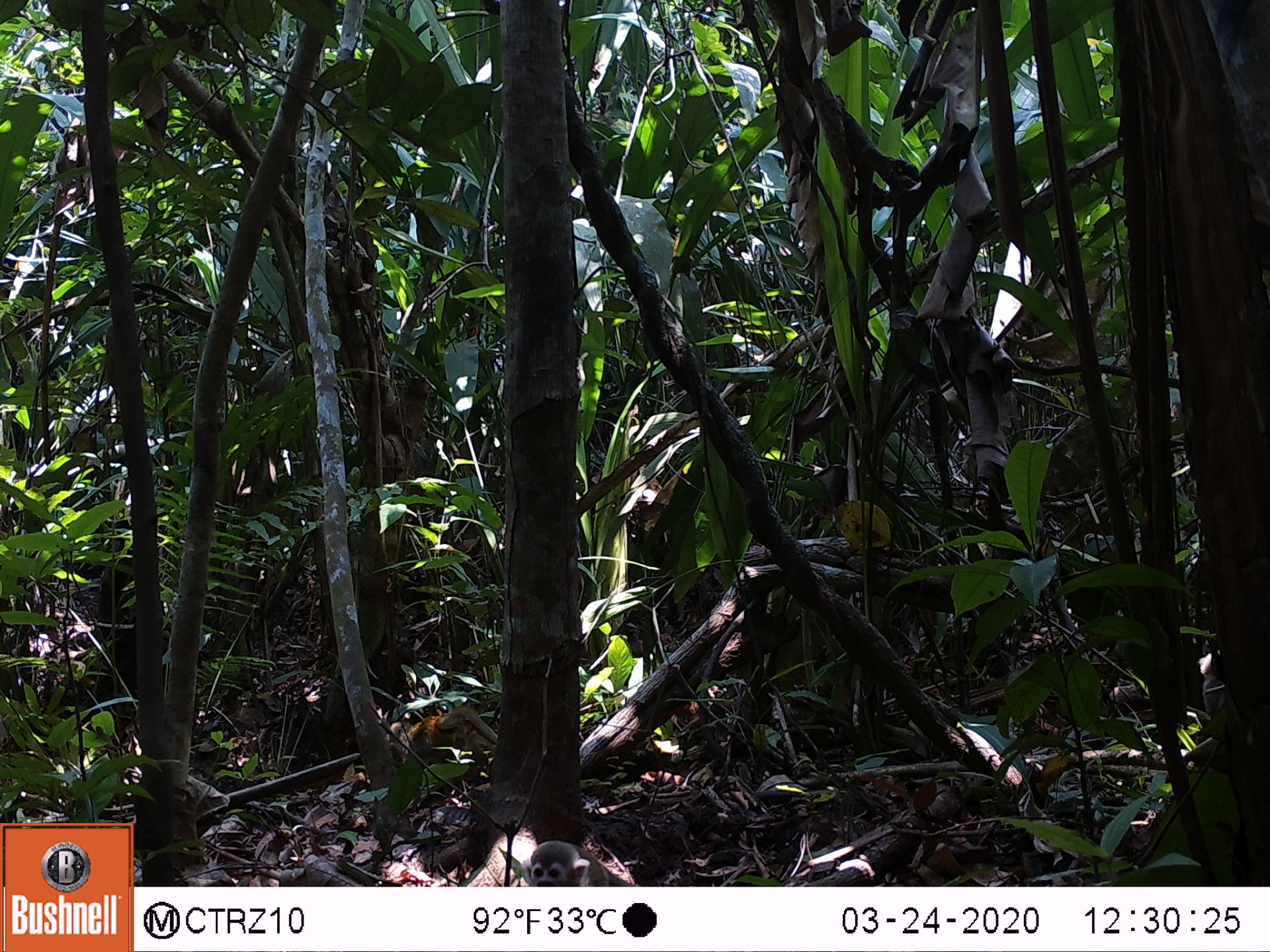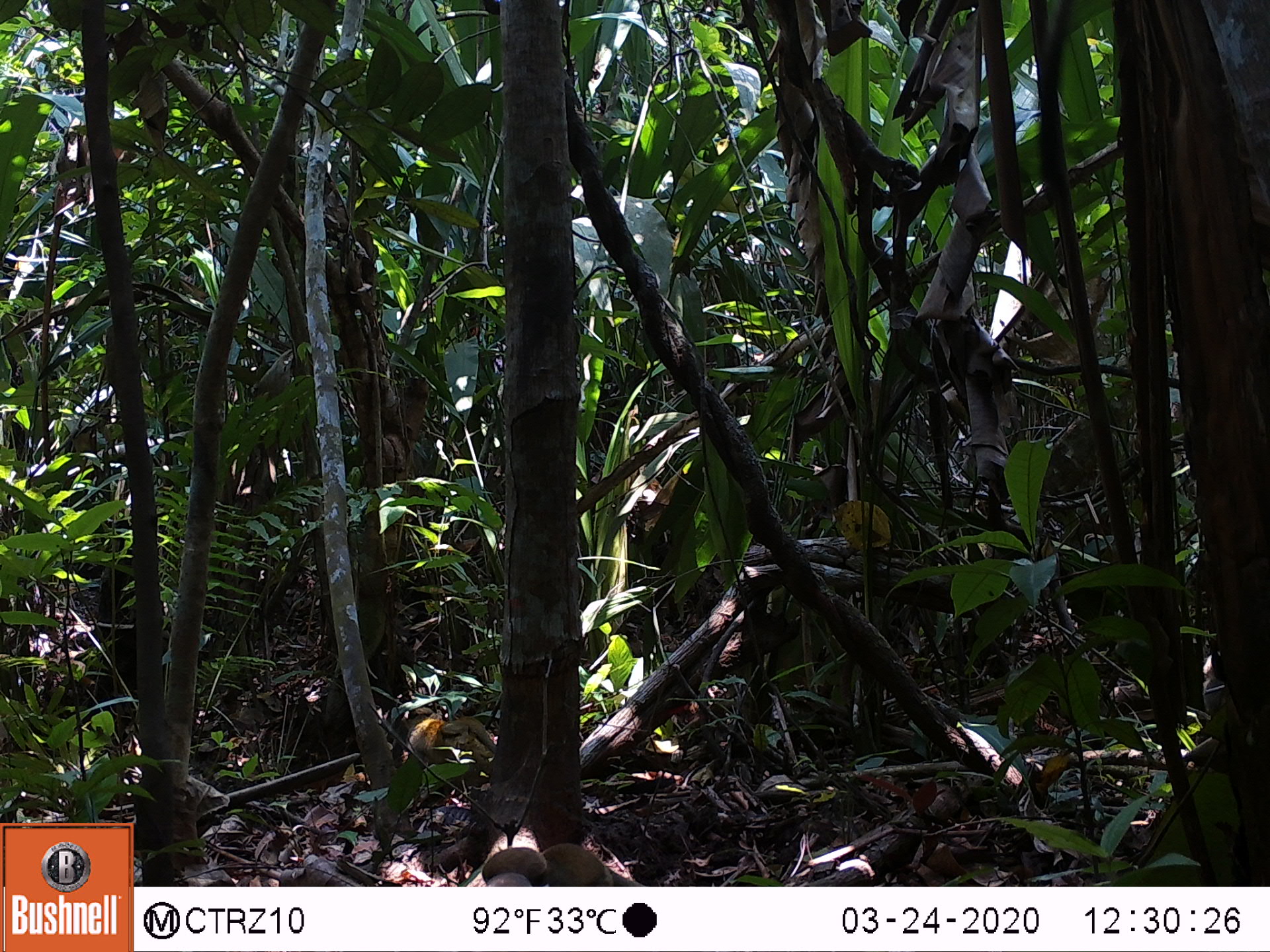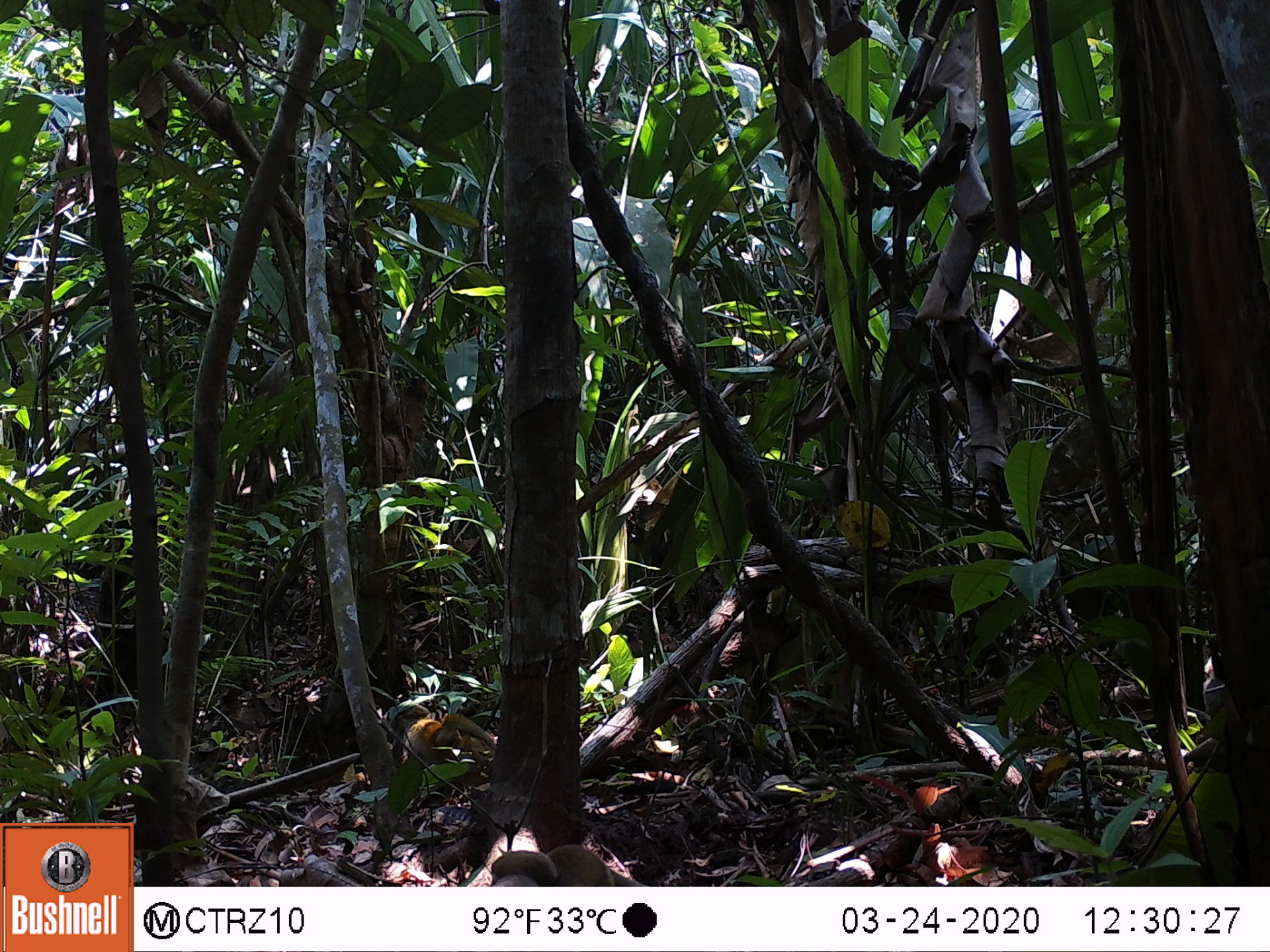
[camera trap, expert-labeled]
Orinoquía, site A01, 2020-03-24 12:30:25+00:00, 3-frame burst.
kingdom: Animalia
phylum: Chordata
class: Mammalia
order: Primates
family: Cebidae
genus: Saimiri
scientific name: Saimiri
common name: squirrel monkey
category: unknown squirrel monkey